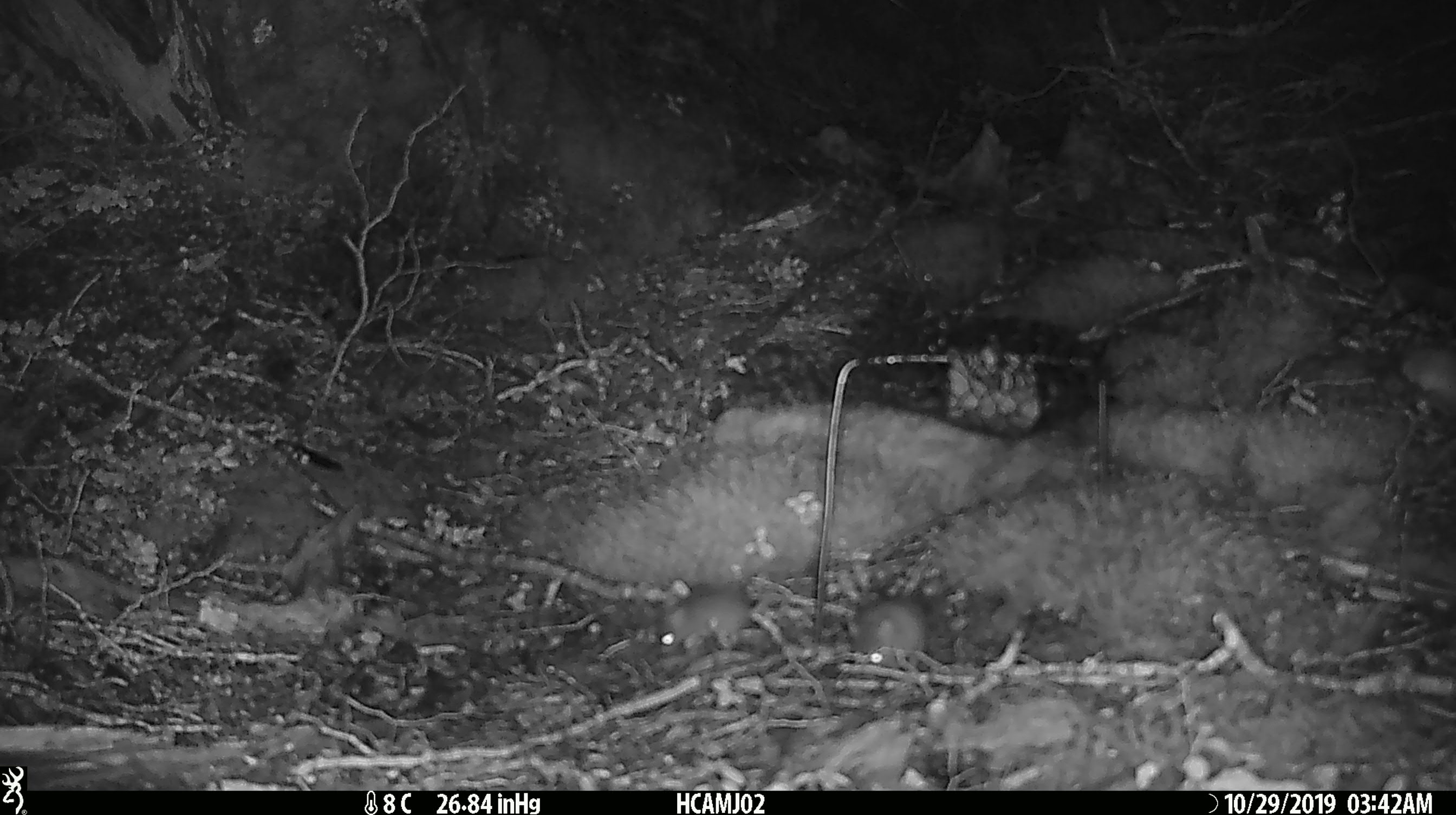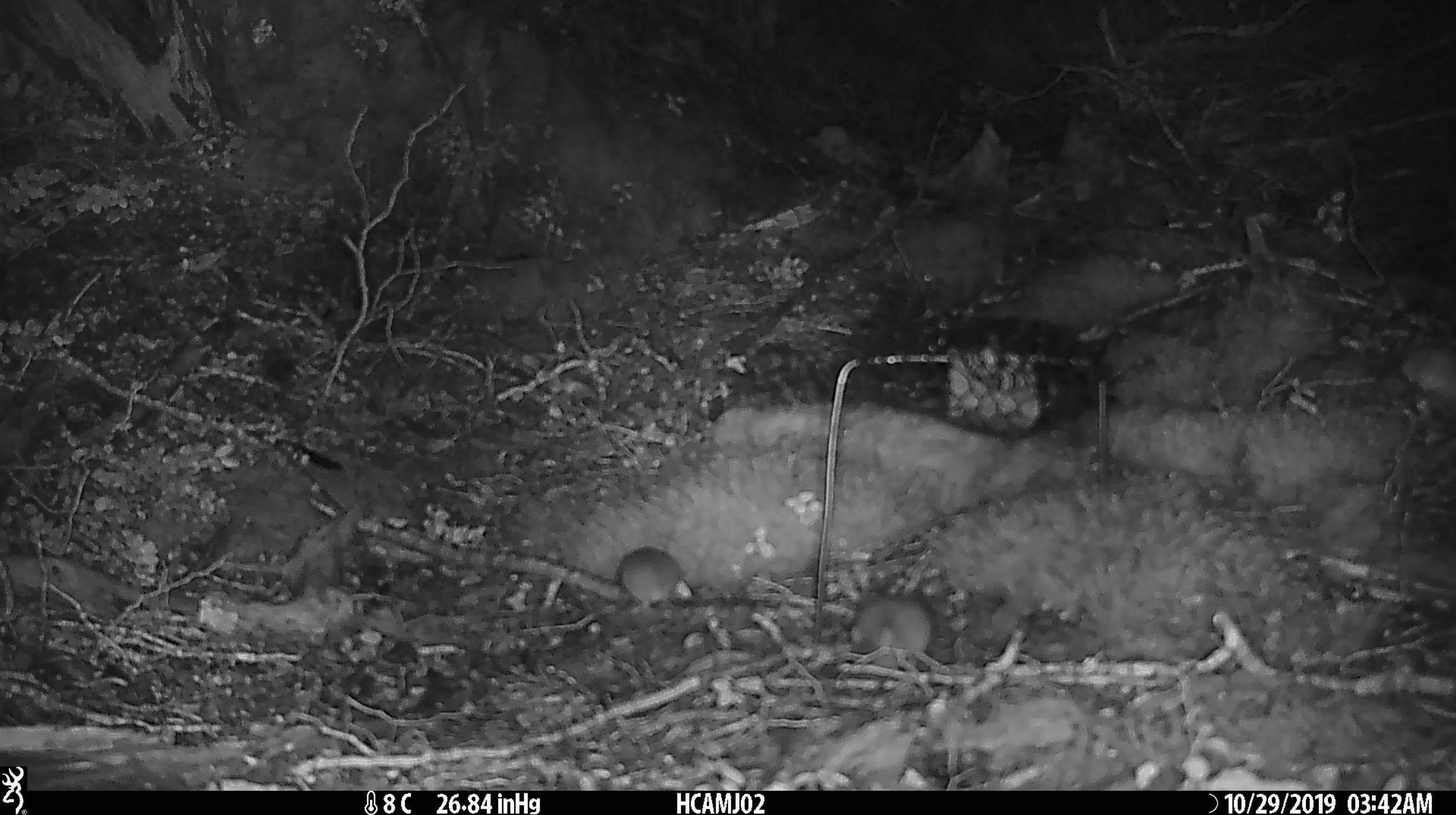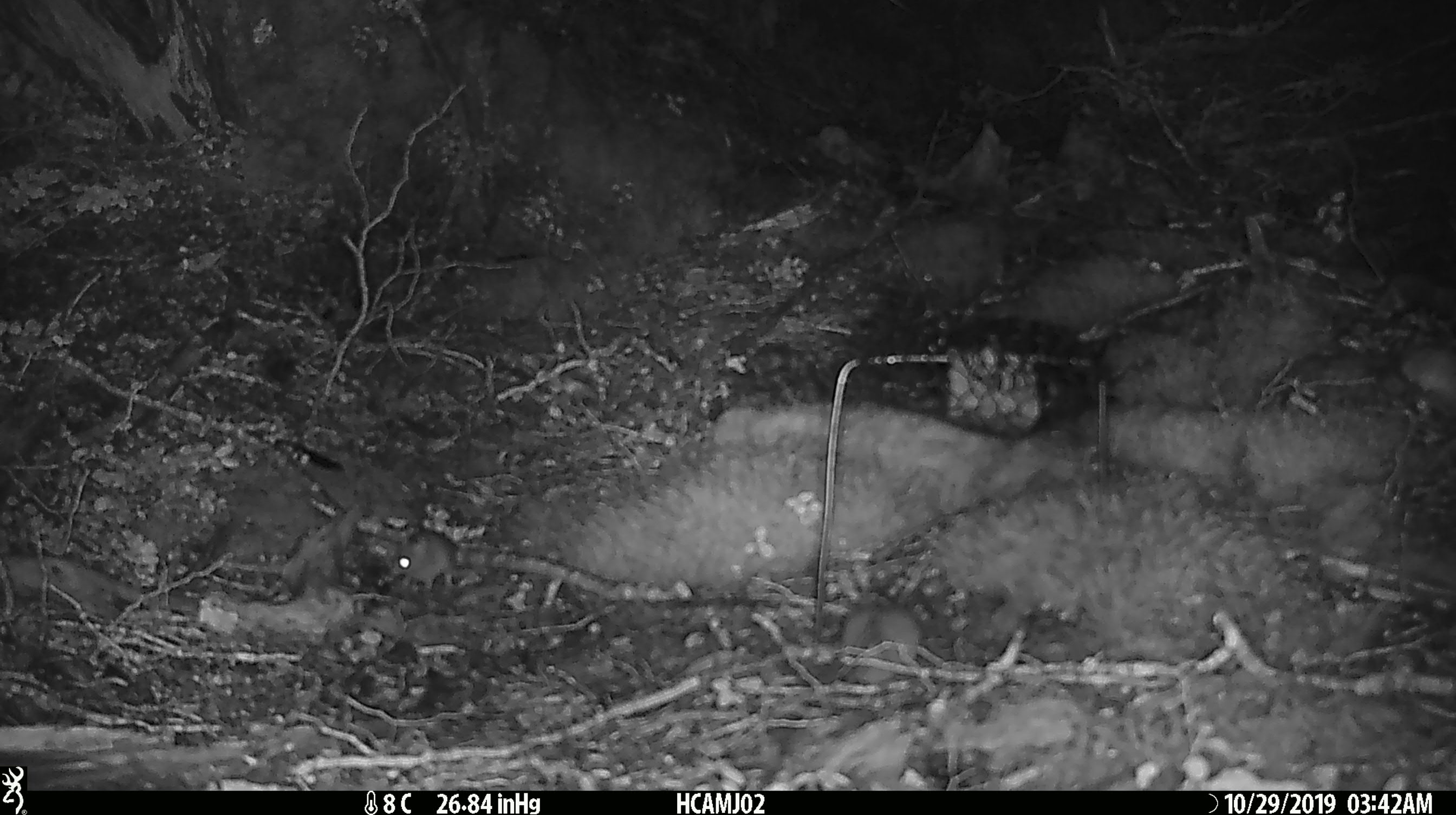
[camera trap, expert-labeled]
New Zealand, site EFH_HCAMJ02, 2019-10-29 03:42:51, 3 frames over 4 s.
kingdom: Animalia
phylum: Chordata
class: Mammalia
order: Rodentia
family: Muridae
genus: Mus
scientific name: Mus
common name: mouse